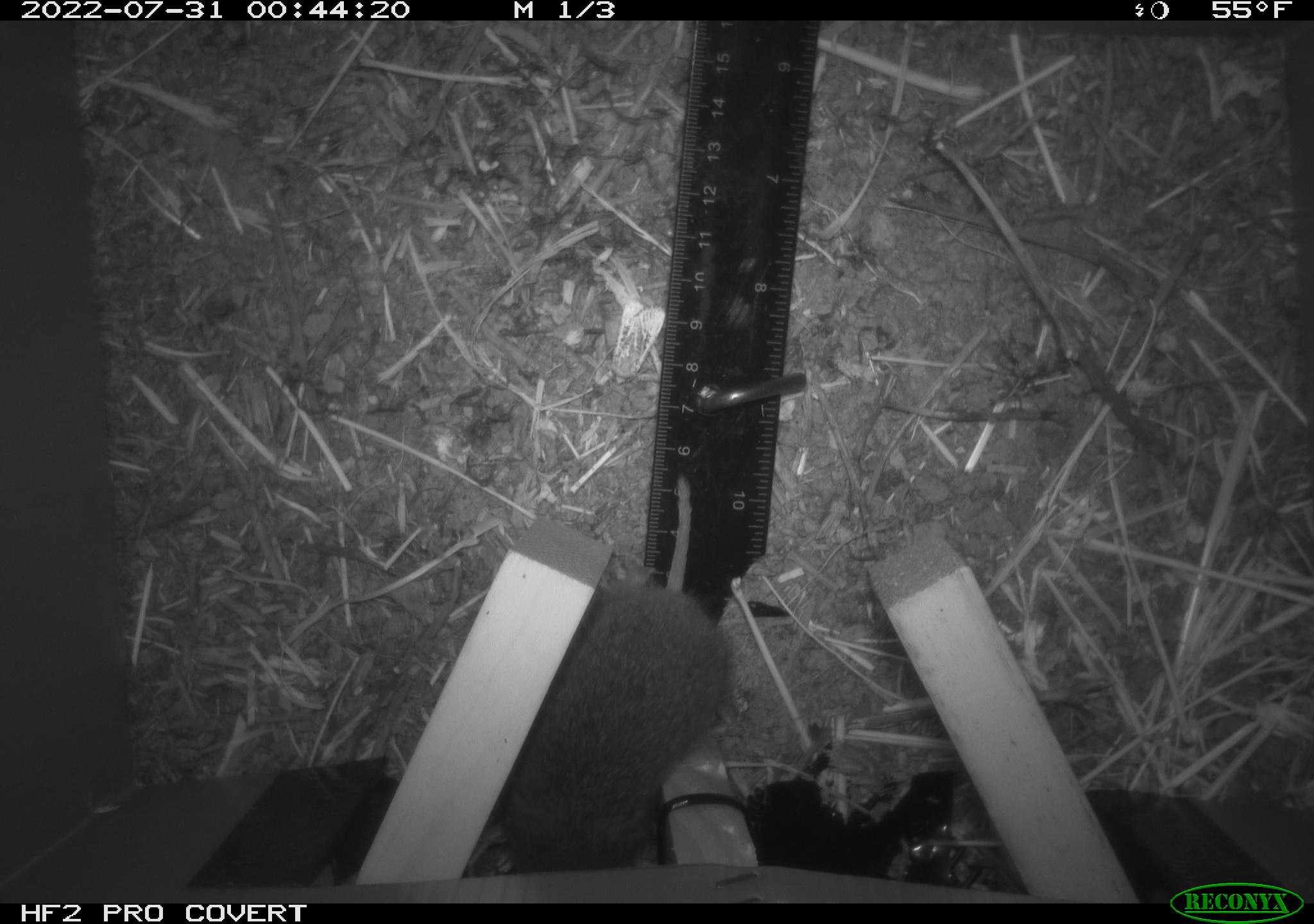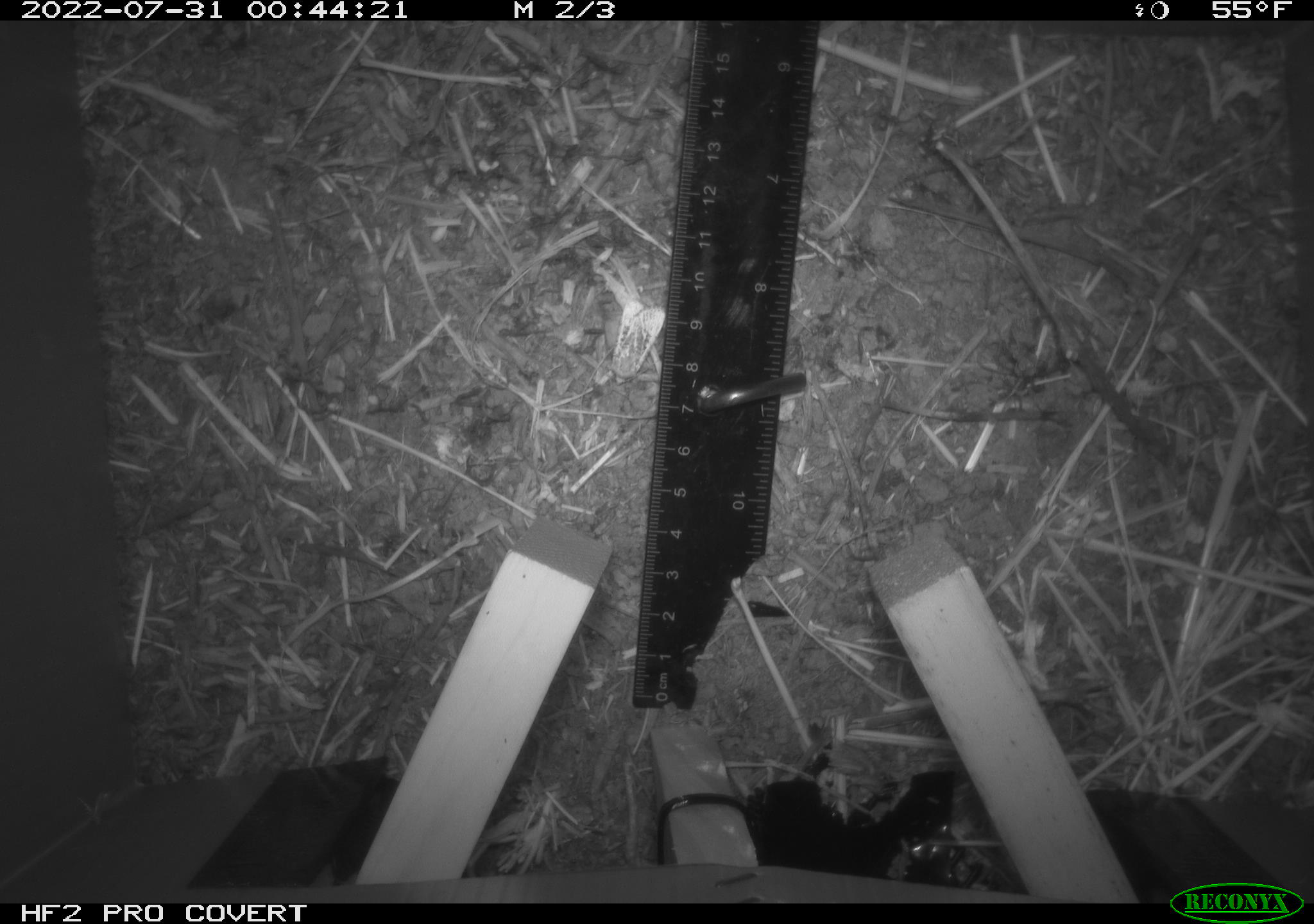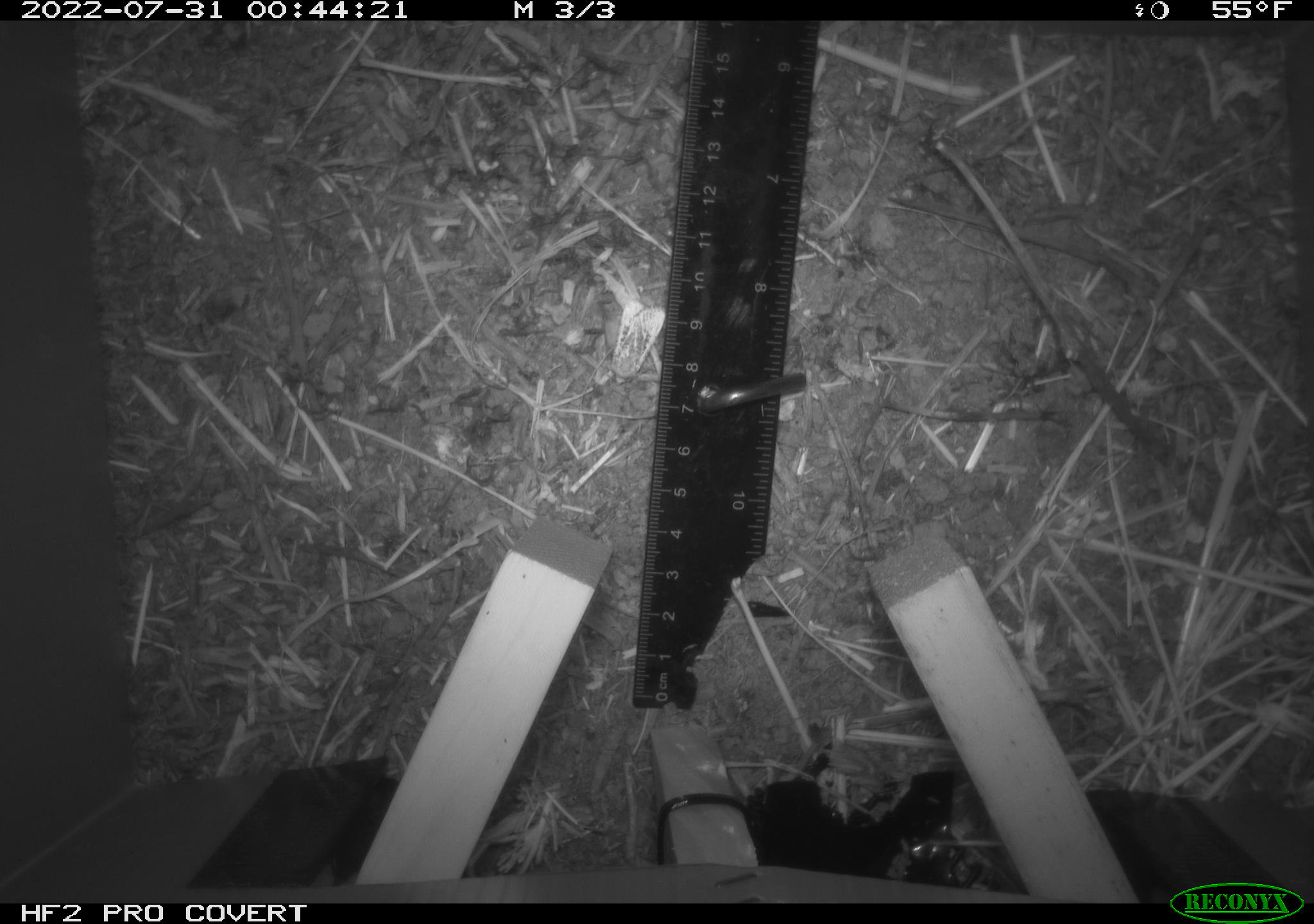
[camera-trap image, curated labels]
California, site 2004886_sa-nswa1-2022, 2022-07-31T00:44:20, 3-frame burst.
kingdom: Animalia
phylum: Chordata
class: Mammalia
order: Rodentia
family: Cricetidae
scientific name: Cricetidae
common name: hamsters, voles, lemmings, and allies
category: cricetidae family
Cricetidae family (hamsters, voles, lemmings, and allies) (Cricetidae).